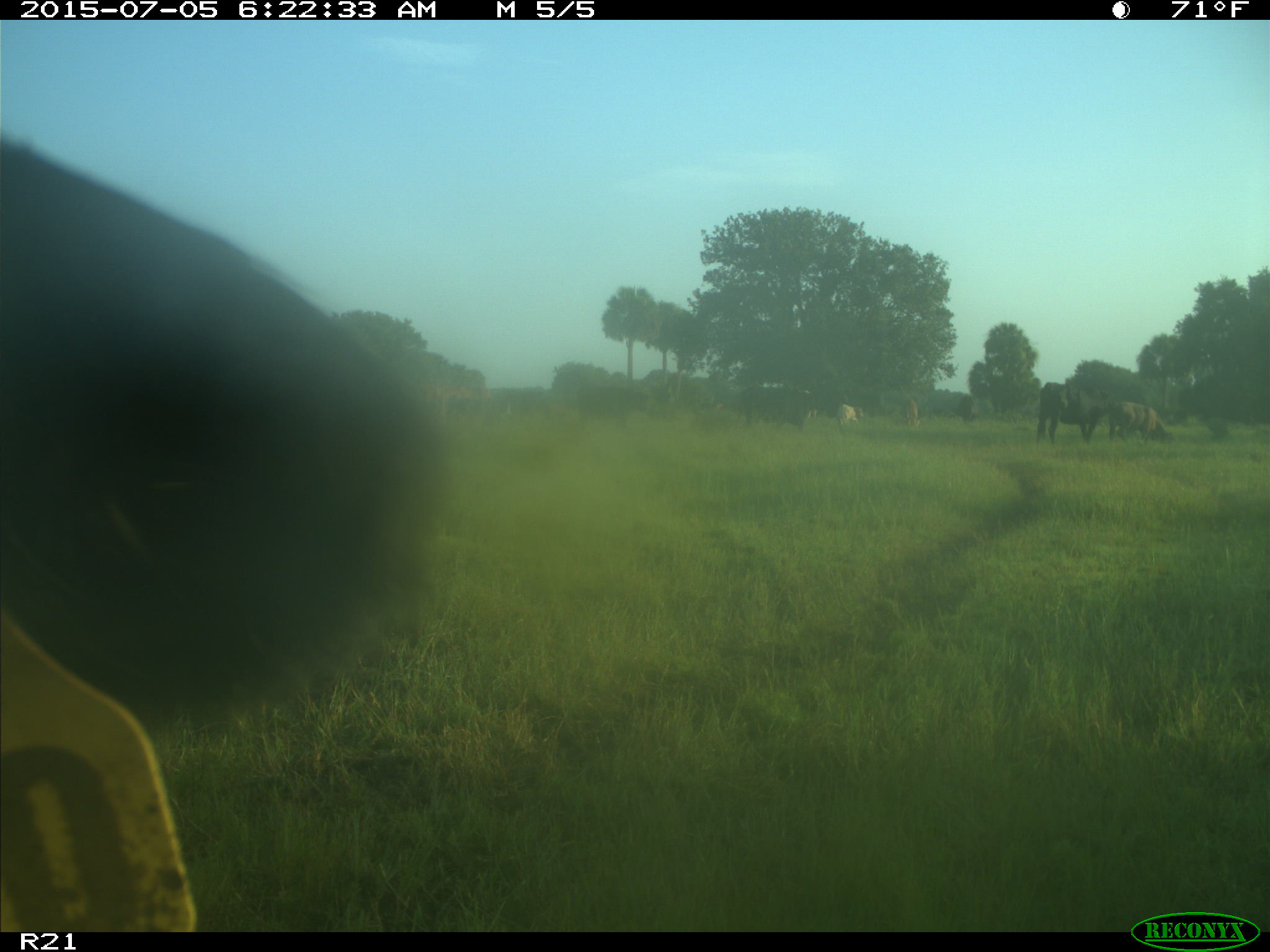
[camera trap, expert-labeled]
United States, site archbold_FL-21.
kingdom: Animalia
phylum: Chordata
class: Mammalia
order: Artiodactyla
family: Bovidae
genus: Bos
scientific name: Bos taurus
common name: domestic cow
Bos taurus (domestic cow).